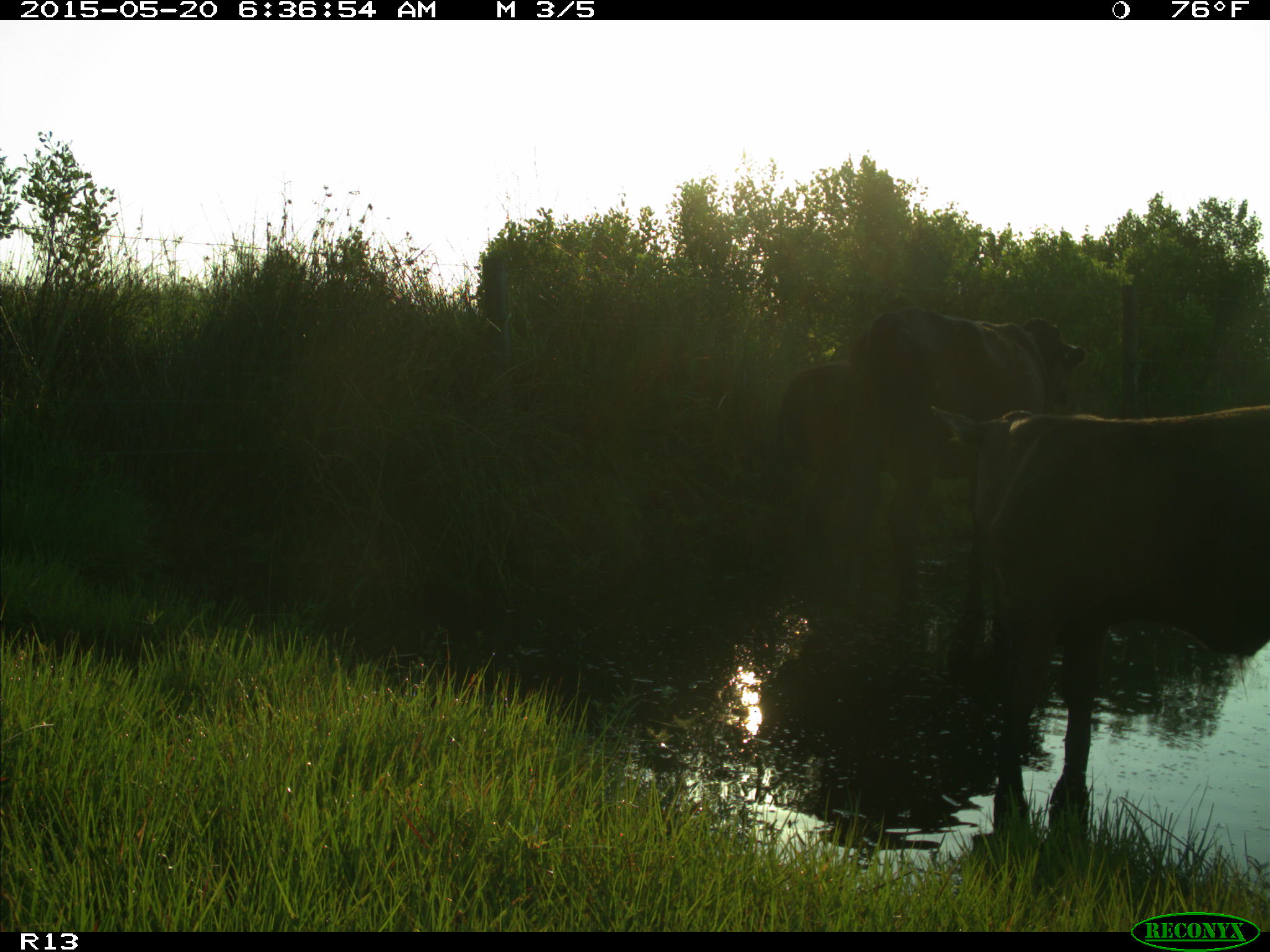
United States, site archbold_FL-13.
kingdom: Animalia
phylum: Chordata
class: Mammalia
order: Artiodactyla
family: Bovidae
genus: Bos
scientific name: Bos taurus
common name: domestic cow